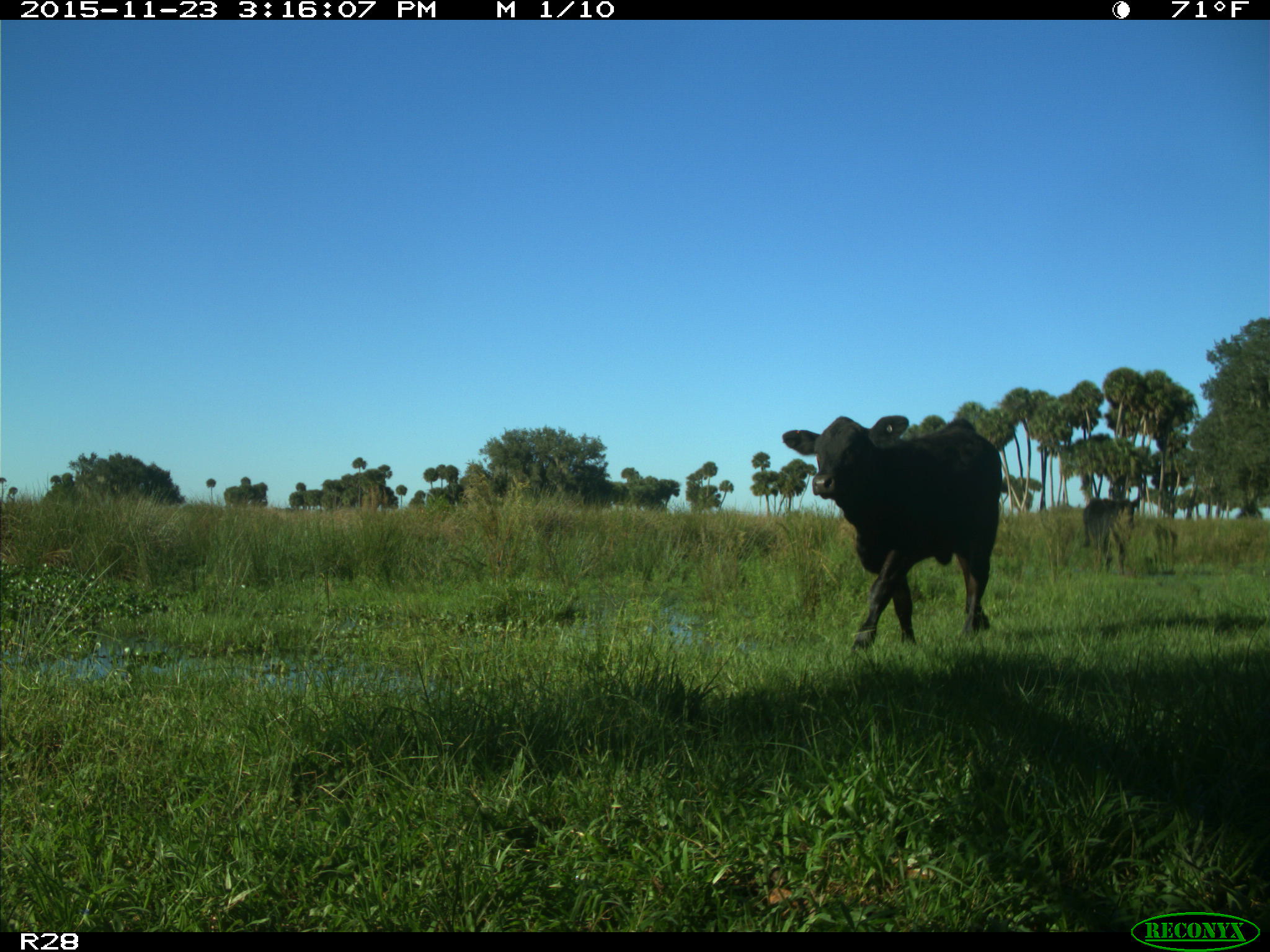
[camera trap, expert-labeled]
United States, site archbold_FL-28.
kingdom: Animalia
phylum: Chordata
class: Mammalia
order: Artiodactyla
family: Bovidae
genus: Bos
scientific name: Bos taurus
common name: domestic cow